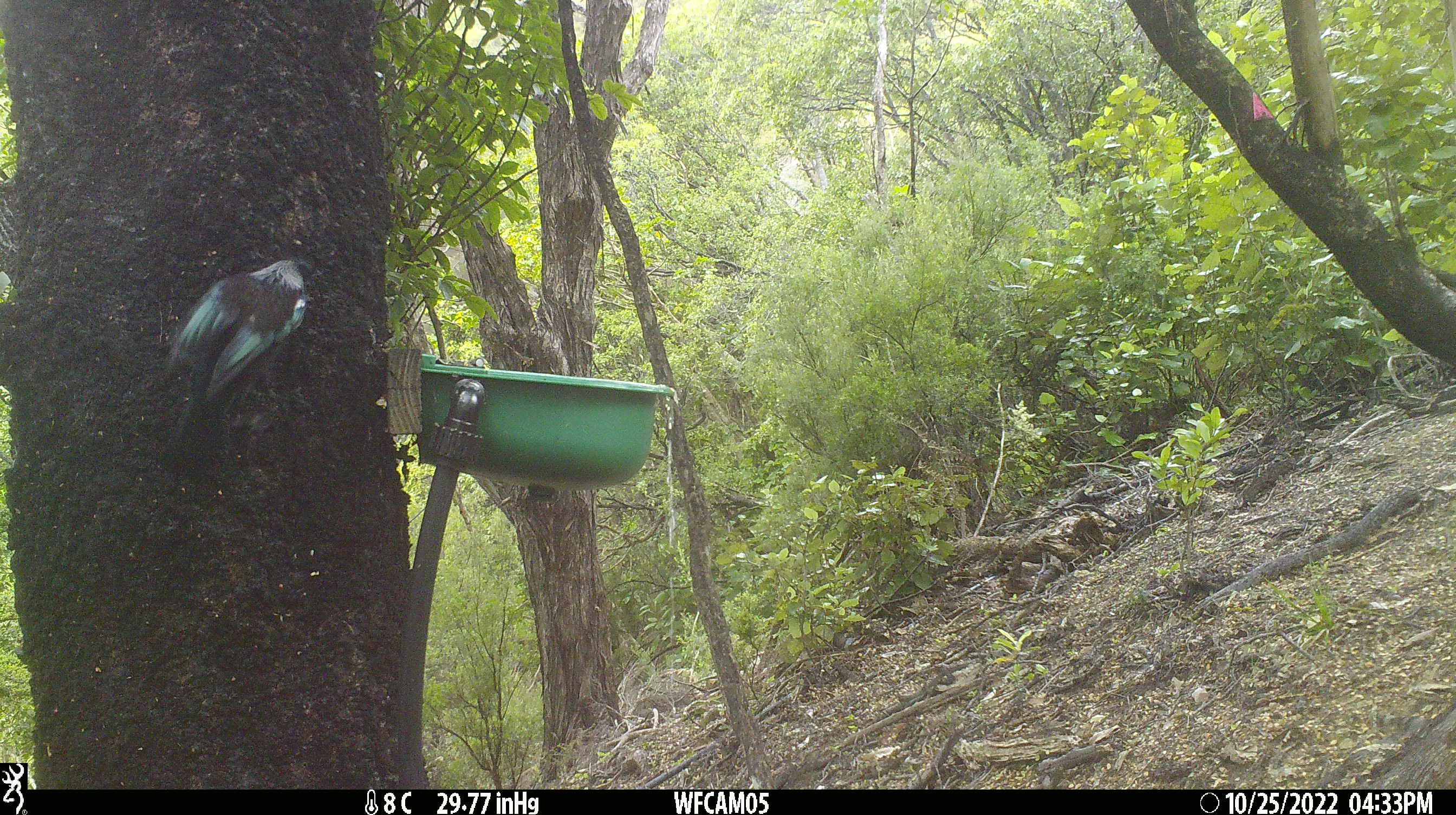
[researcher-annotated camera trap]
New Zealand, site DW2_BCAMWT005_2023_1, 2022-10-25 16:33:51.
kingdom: Animalia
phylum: Chordata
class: Aves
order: Passeriformes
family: Meliphagidae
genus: Prosthemadera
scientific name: Prosthemadera novaeseelandiae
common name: tui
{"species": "tui (Prosthemadera novaeseelandiae)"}